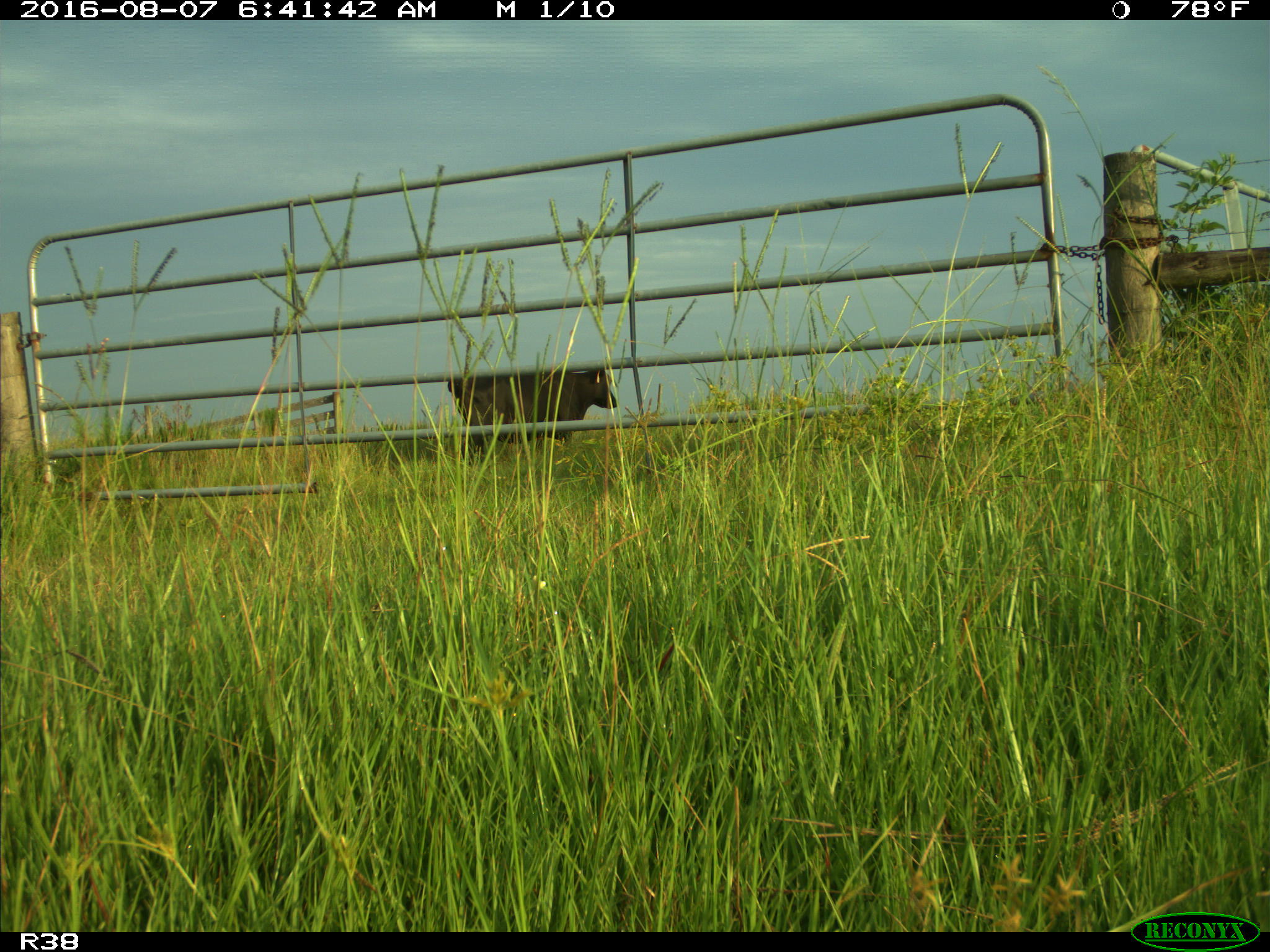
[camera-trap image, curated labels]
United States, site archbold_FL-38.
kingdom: Animalia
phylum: Chordata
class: Mammalia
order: Artiodactyla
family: Bovidae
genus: Bos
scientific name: Bos taurus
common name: domestic cow